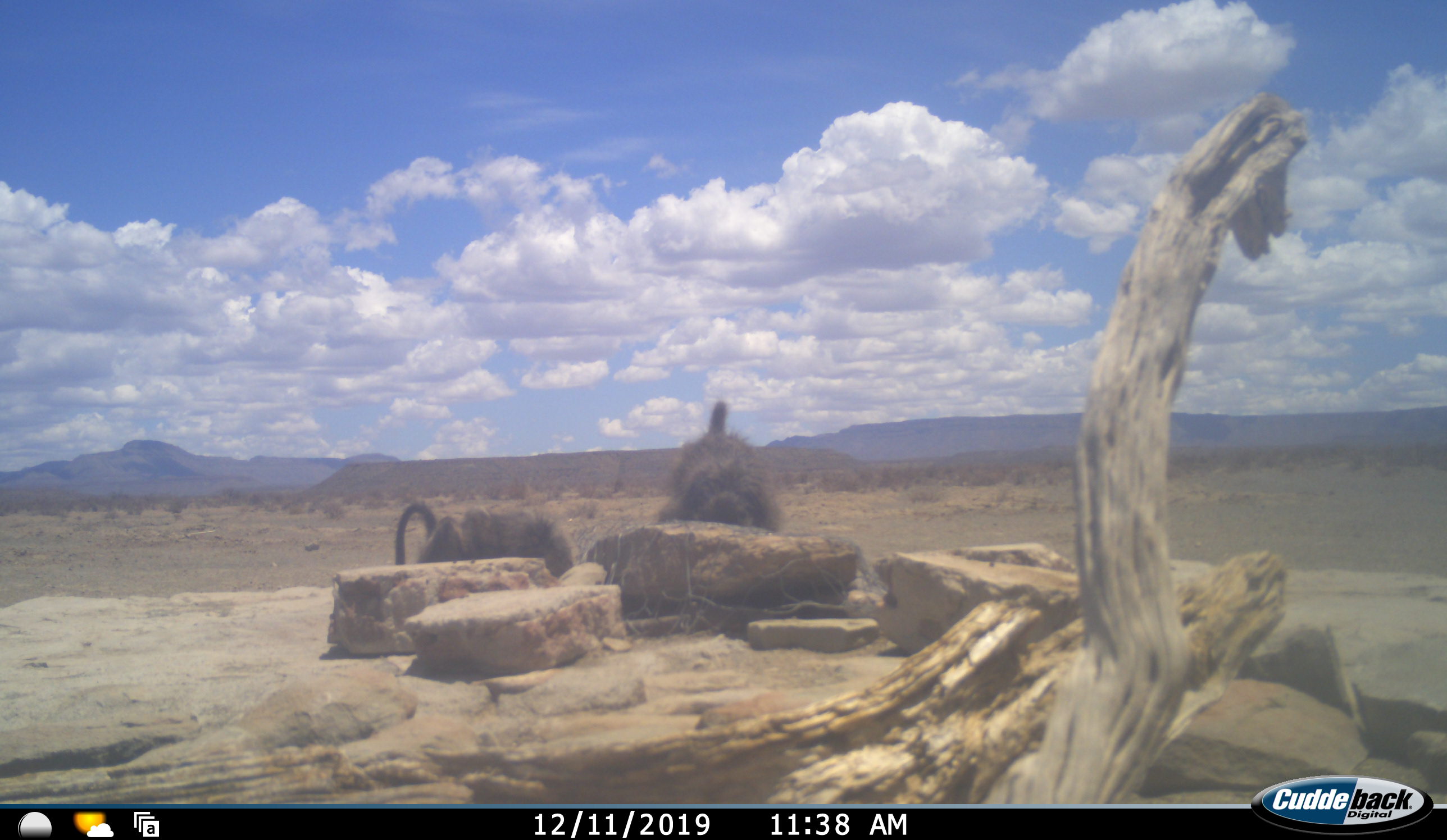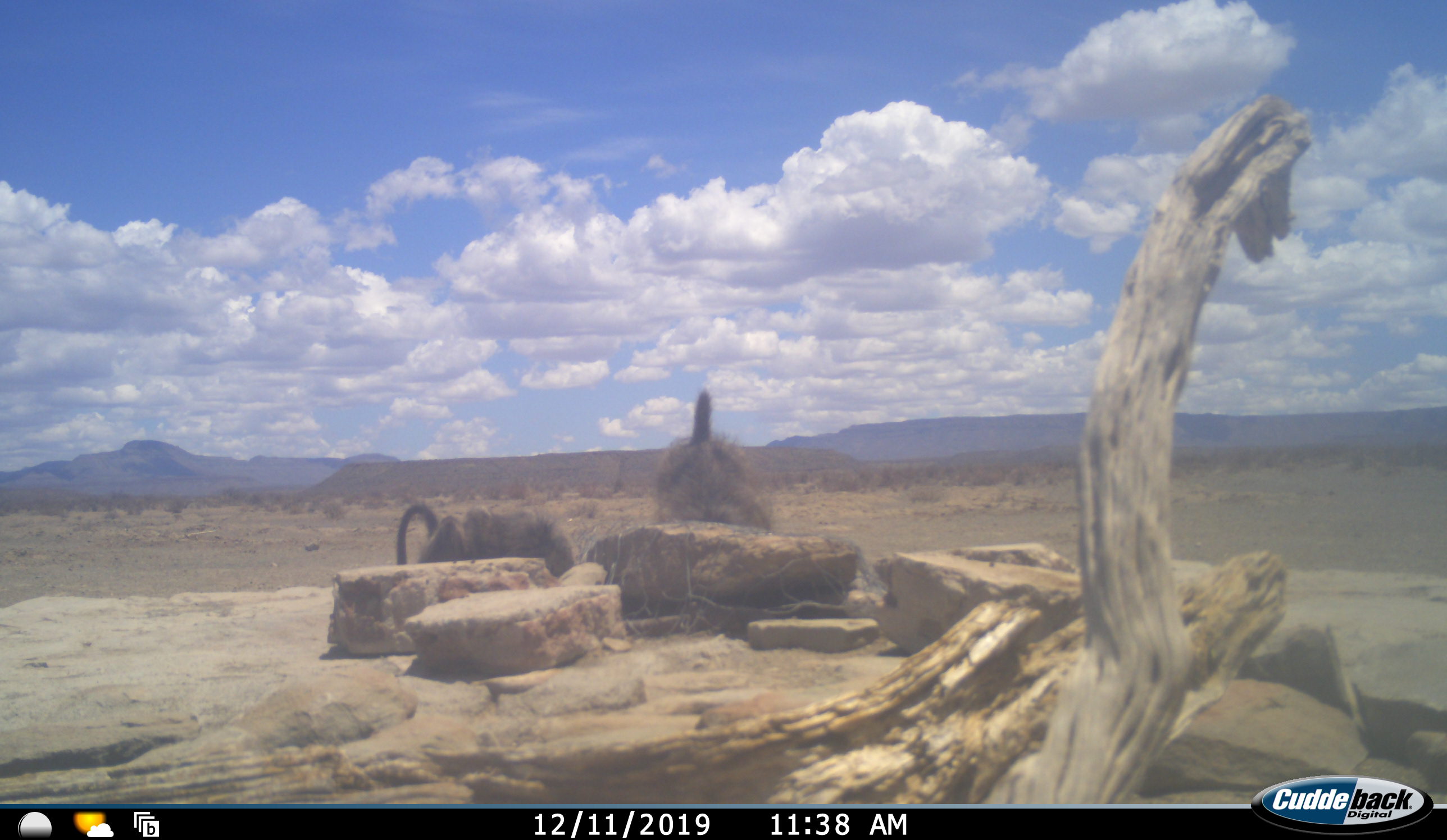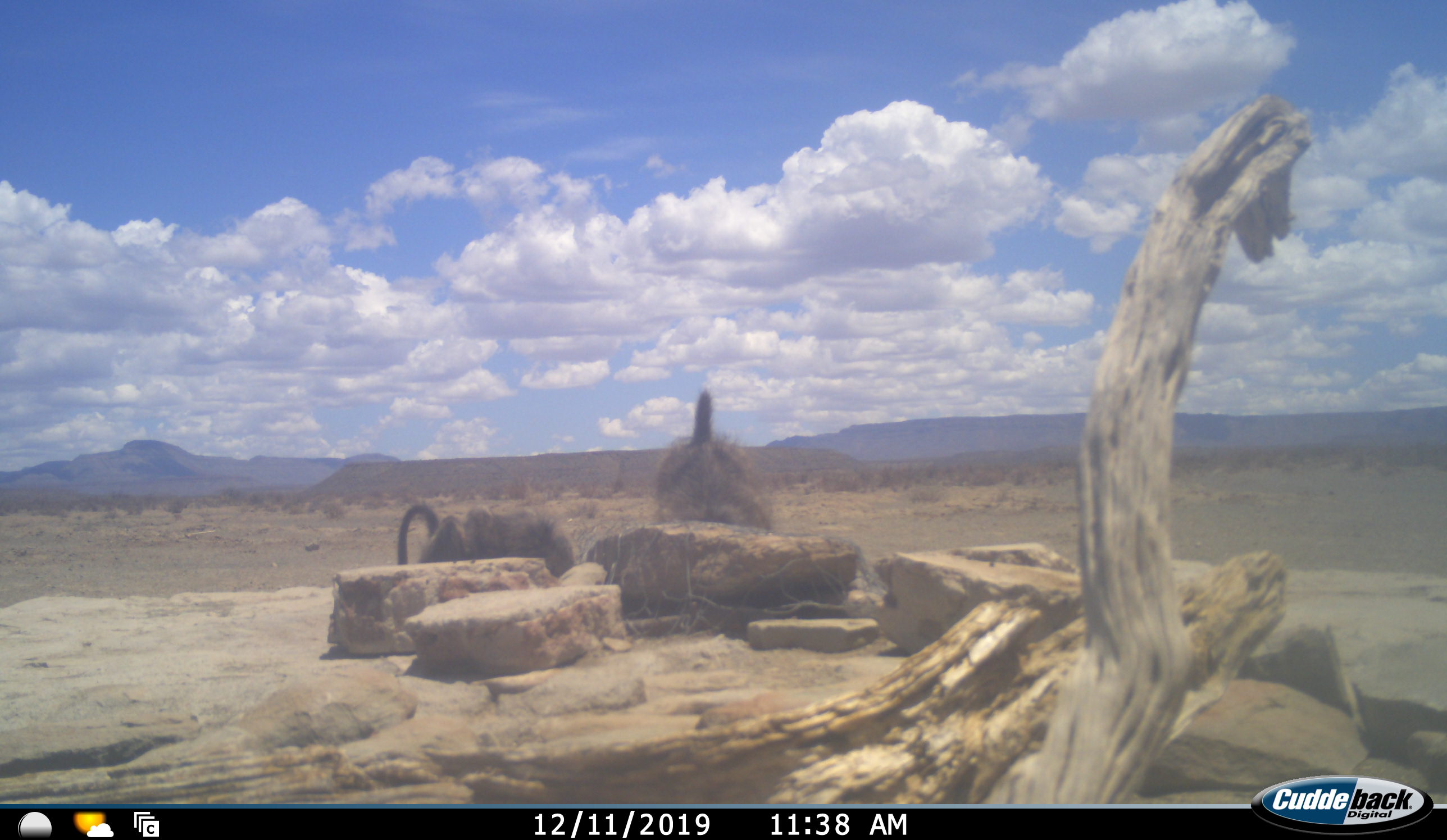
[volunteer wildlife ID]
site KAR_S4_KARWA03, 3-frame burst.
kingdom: Animalia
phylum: Chordata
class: Mammalia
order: Primates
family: Cercopithecidae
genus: Papio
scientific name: Papio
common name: baboon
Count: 2.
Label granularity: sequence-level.